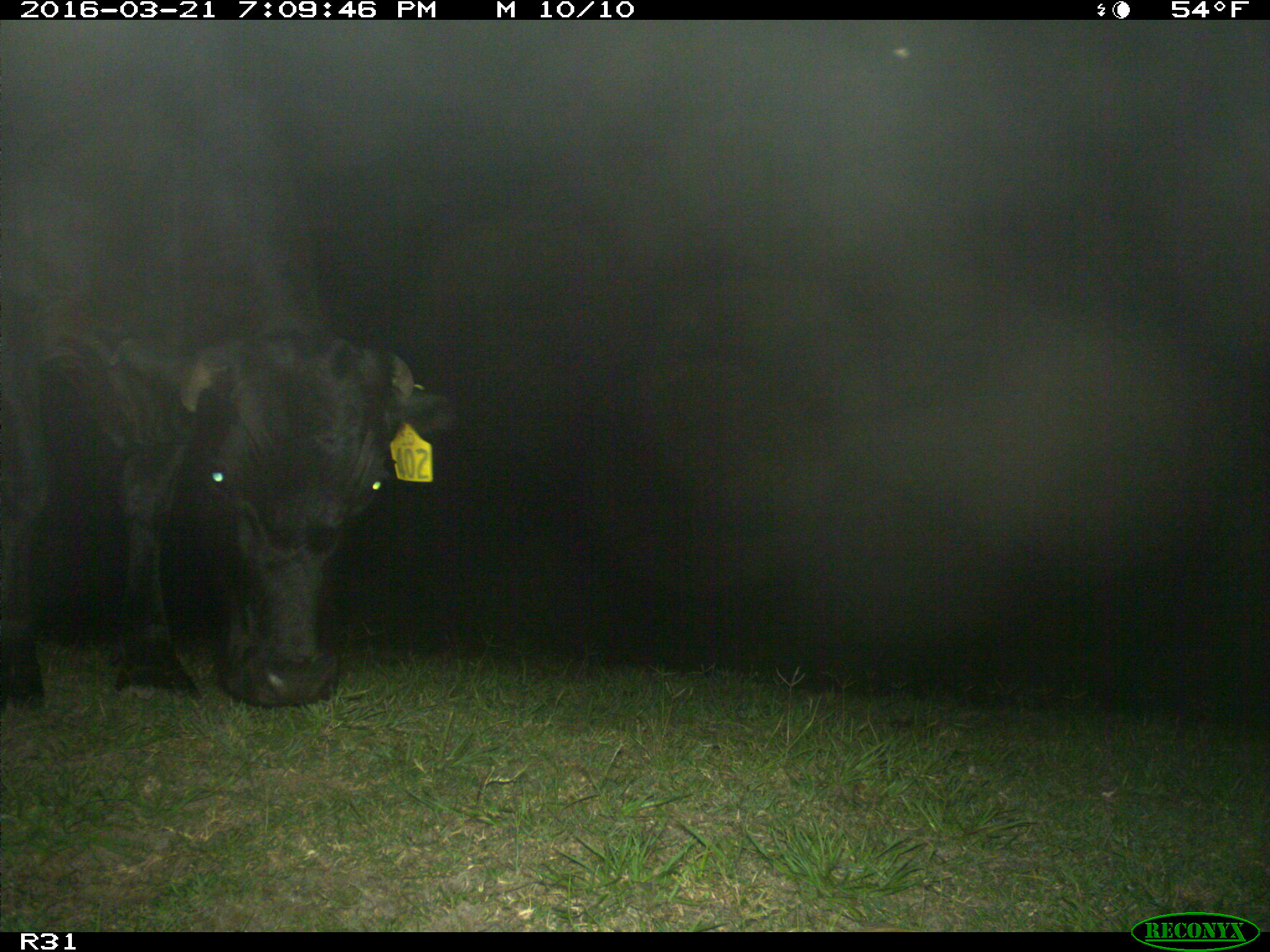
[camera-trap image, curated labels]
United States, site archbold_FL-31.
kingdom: Animalia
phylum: Chordata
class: Mammalia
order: Artiodactyla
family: Bovidae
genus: Bos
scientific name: Bos taurus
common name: domestic cow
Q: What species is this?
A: Bos taurus (domestic cow).